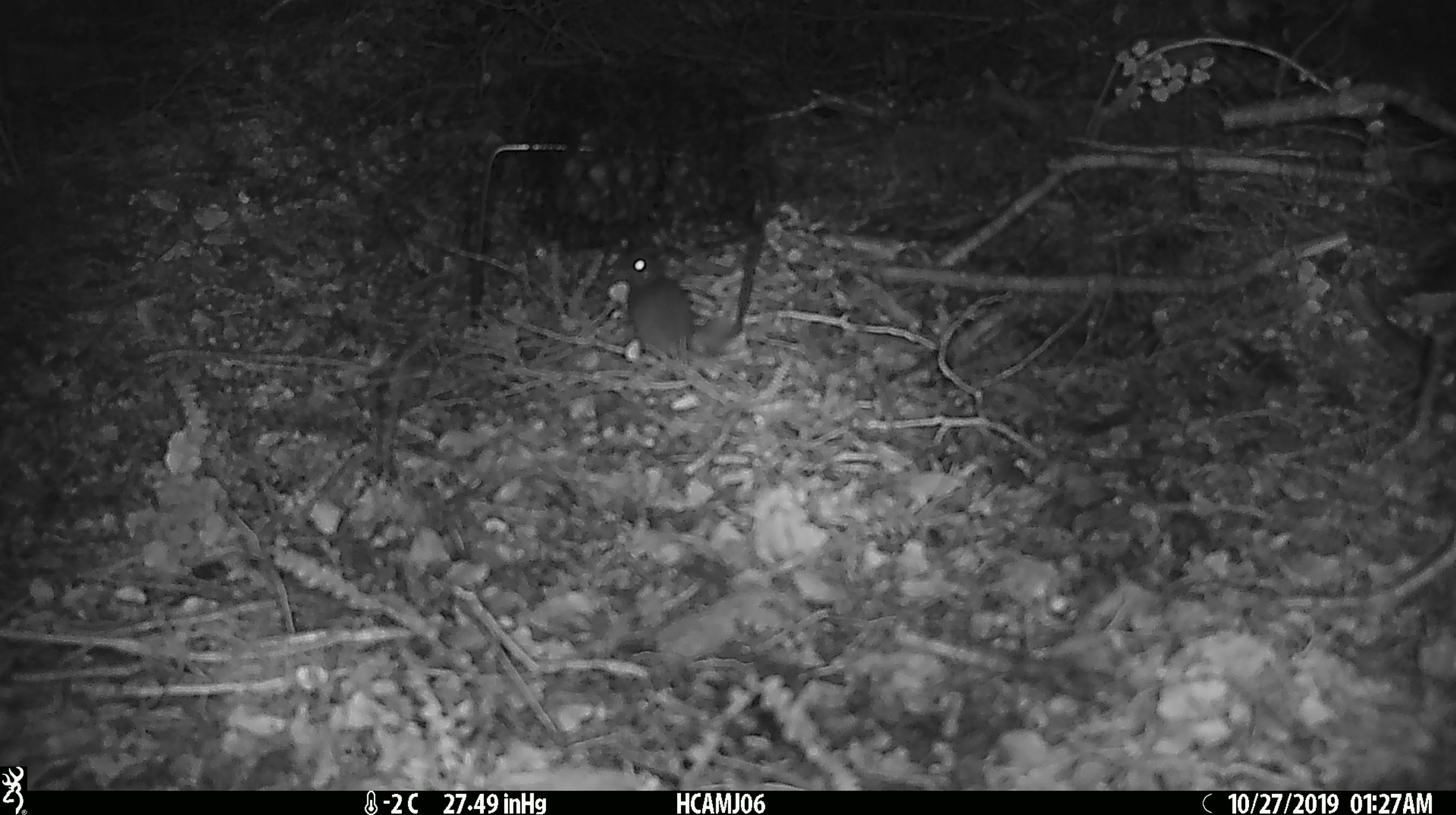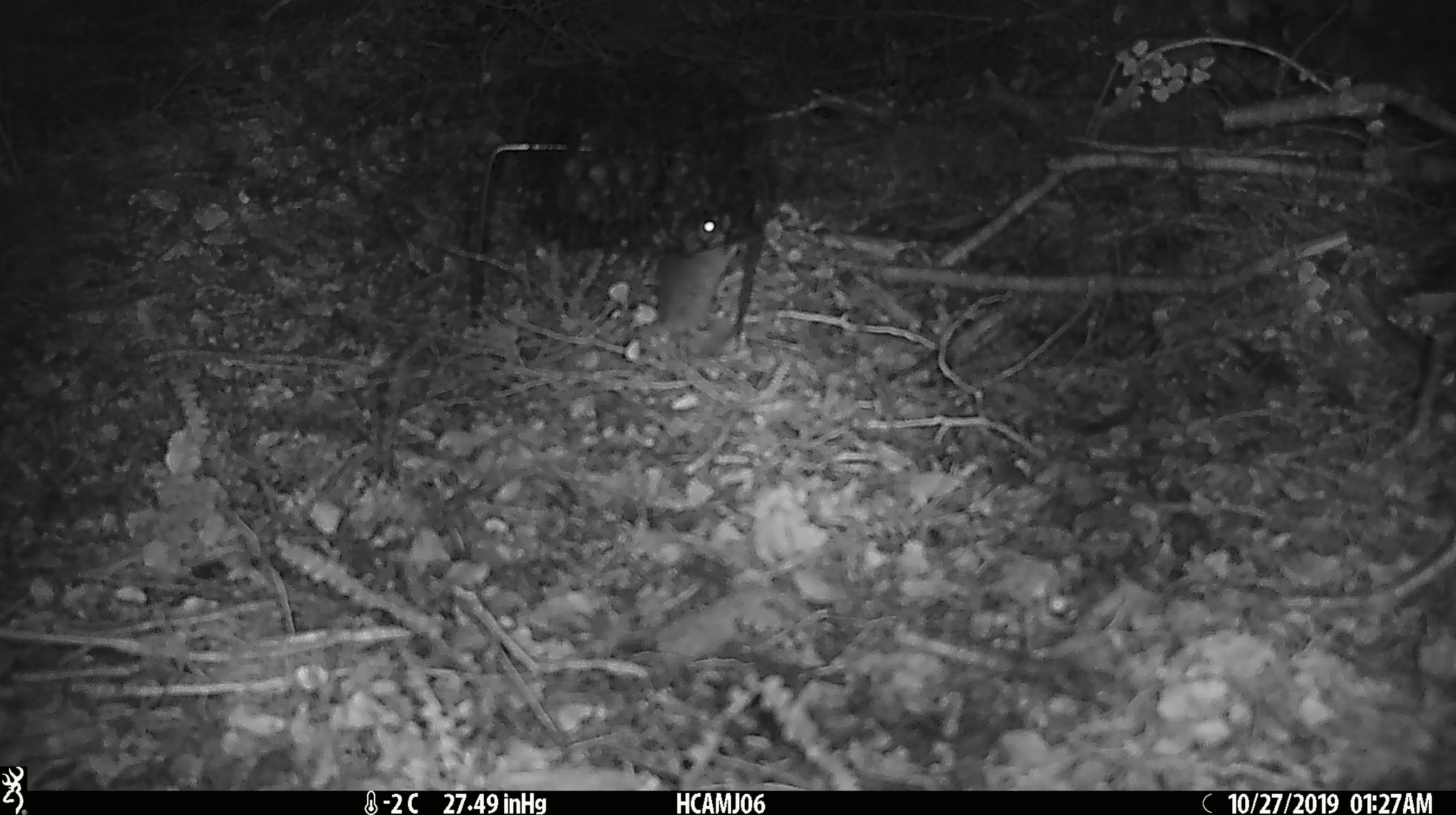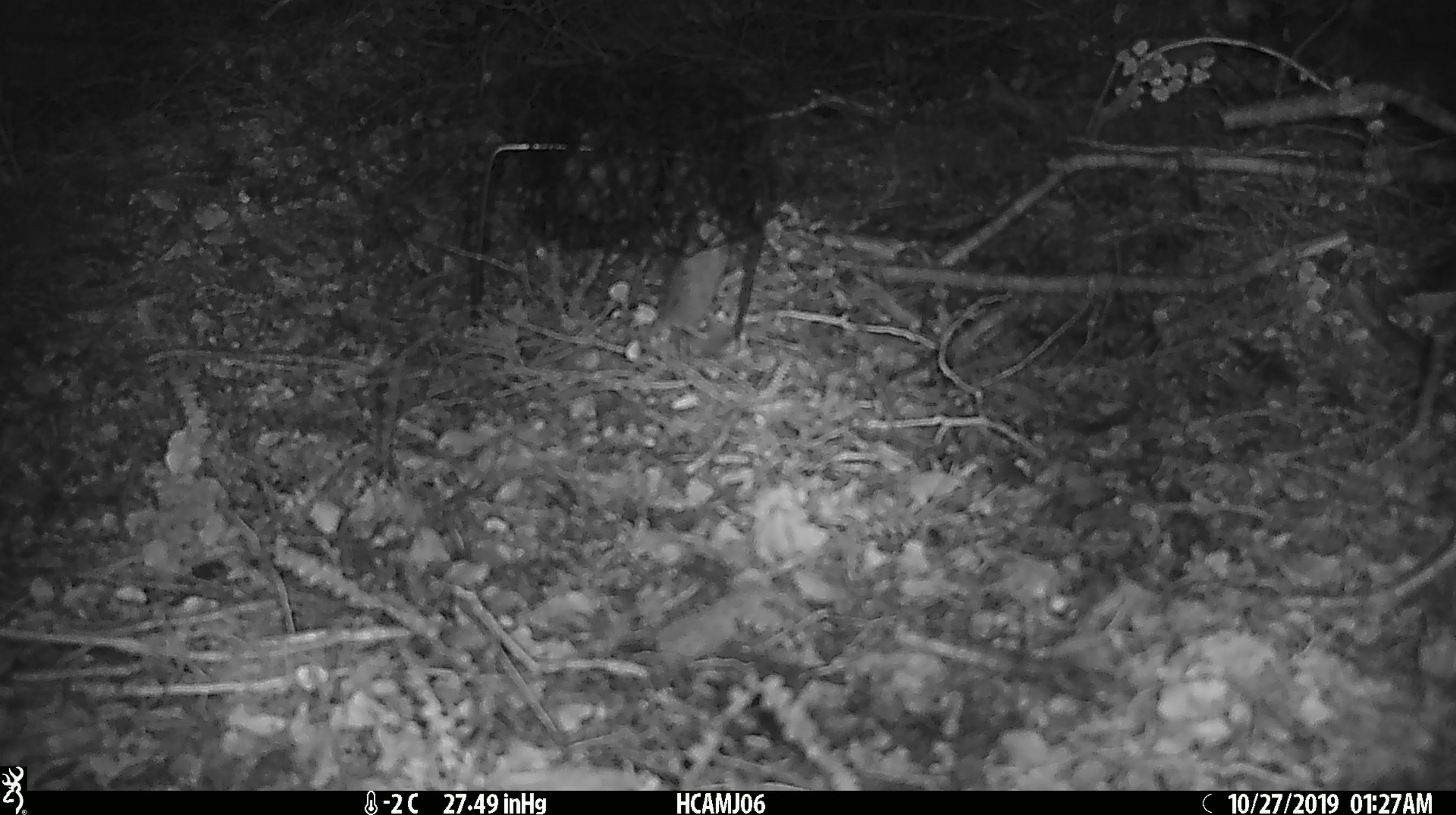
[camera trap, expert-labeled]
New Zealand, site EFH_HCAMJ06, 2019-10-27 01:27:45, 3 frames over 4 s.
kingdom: Animalia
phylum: Chordata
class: Mammalia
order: Rodentia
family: Muridae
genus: Mus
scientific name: Mus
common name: mouse